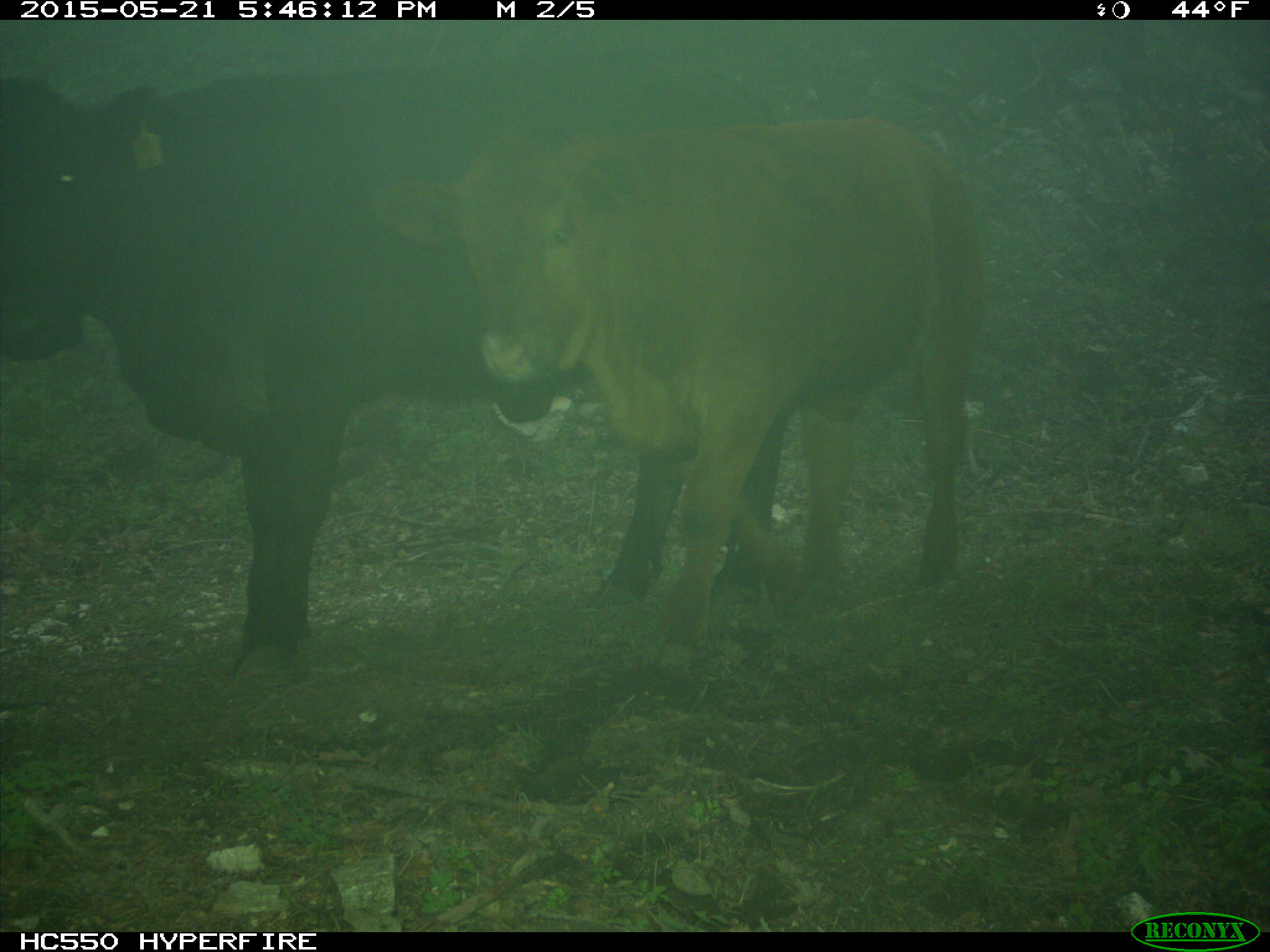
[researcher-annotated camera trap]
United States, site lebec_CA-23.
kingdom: Animalia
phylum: Chordata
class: Mammalia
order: Artiodactyla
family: Bovidae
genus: Bos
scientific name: Bos taurus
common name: domestic cow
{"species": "Bos taurus (domestic cow)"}